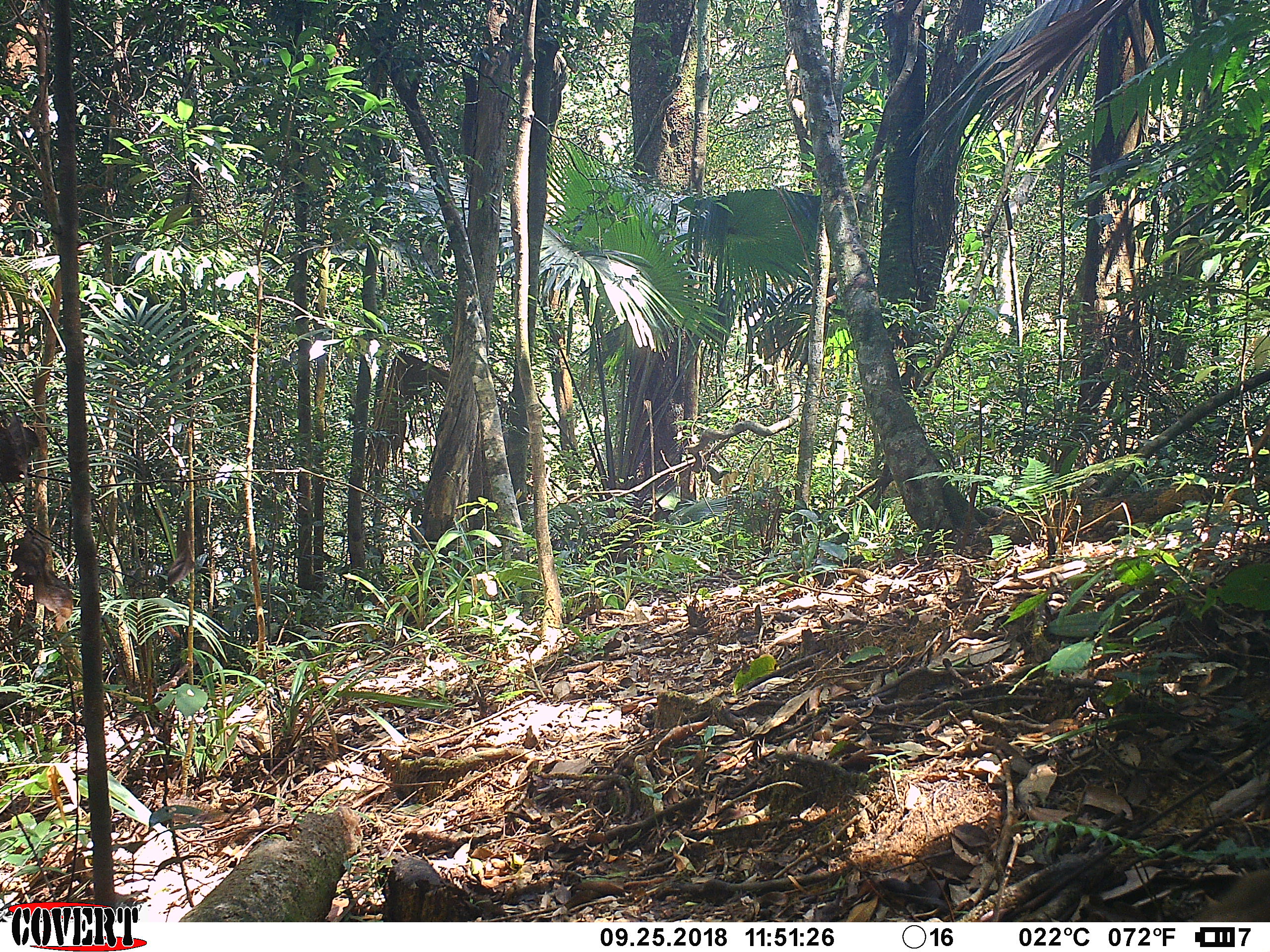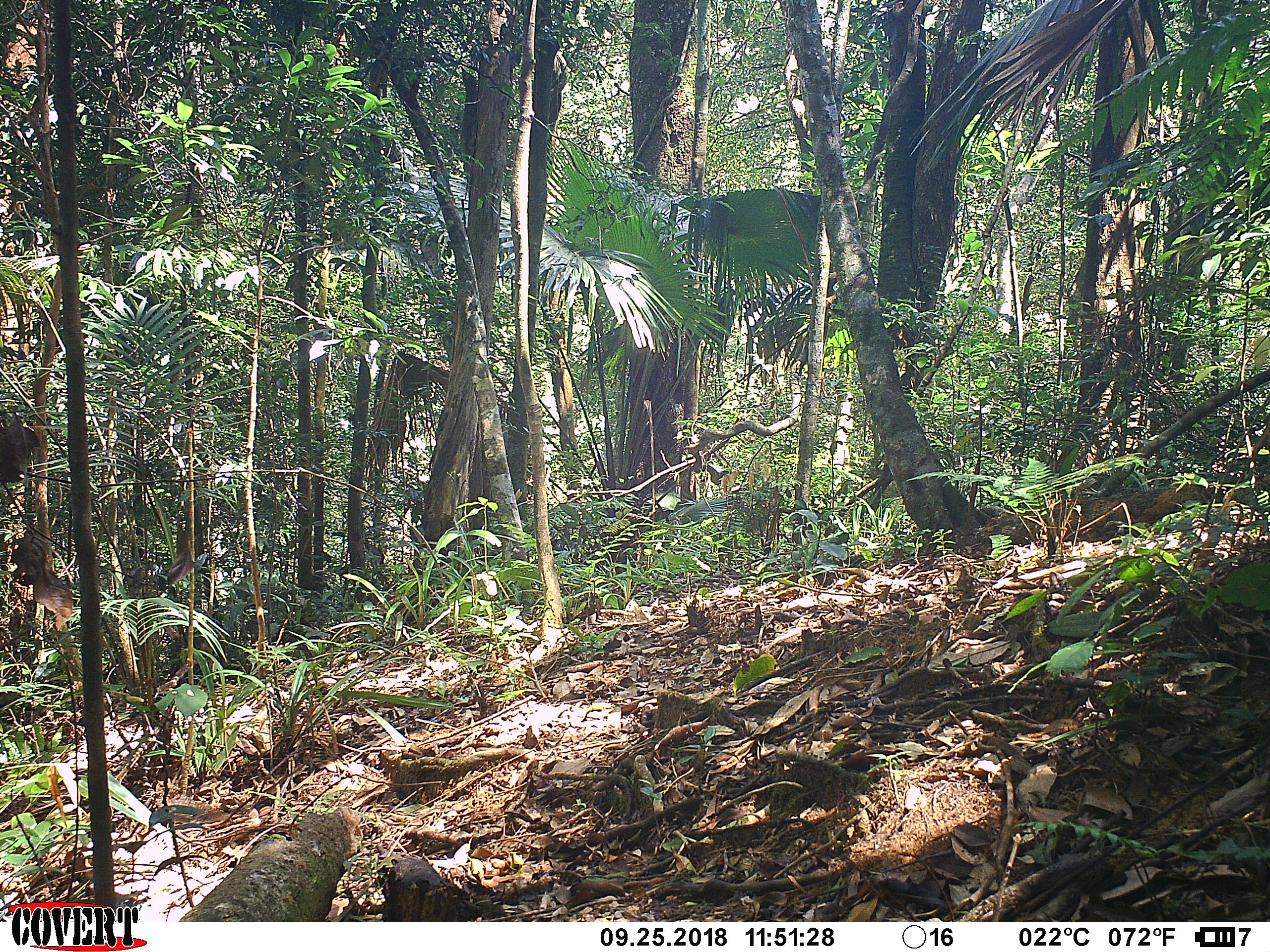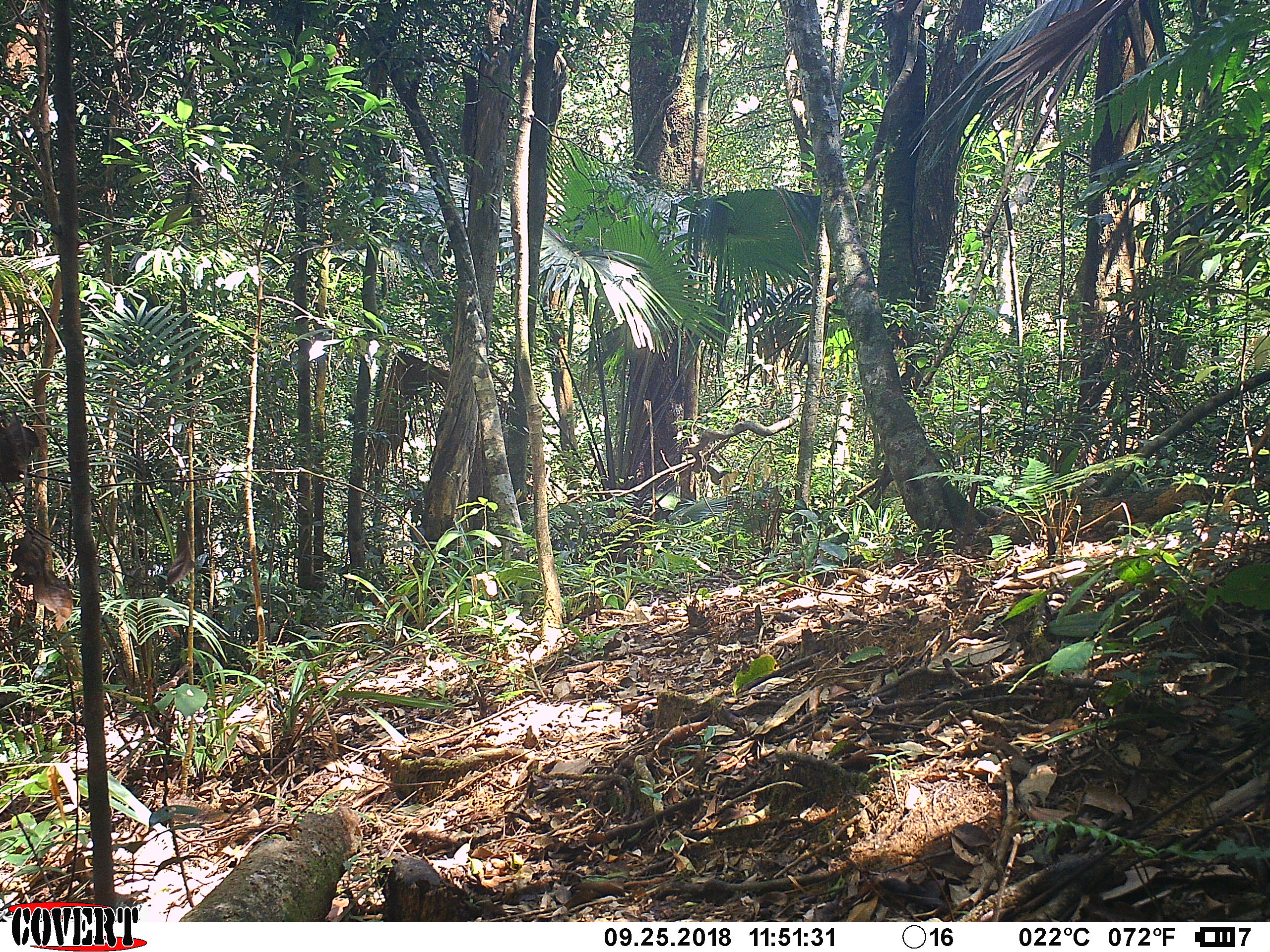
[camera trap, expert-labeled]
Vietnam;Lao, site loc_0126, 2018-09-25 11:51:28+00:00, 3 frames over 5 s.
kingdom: Animalia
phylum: Chordata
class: Mammalia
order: Primates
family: Cercopithecidae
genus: Macaca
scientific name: Macaca arctoides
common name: stump-tailed macaque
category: stump tailed macaque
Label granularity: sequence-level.